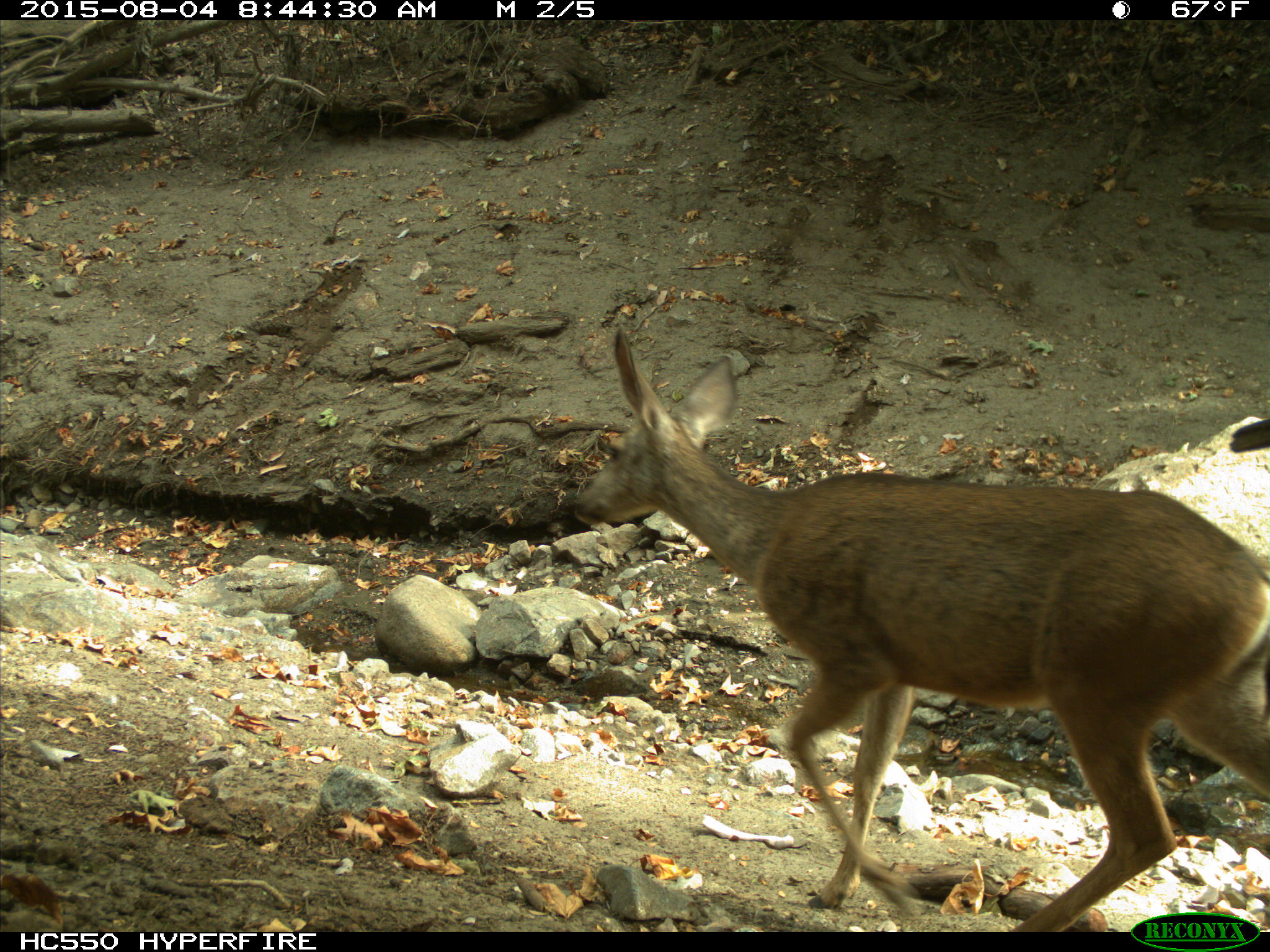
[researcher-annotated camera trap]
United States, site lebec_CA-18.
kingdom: Animalia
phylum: Chordata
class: Mammalia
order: Artiodactyla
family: Cervidae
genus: Odocoileus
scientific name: Odocoileus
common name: deer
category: unidentified deer